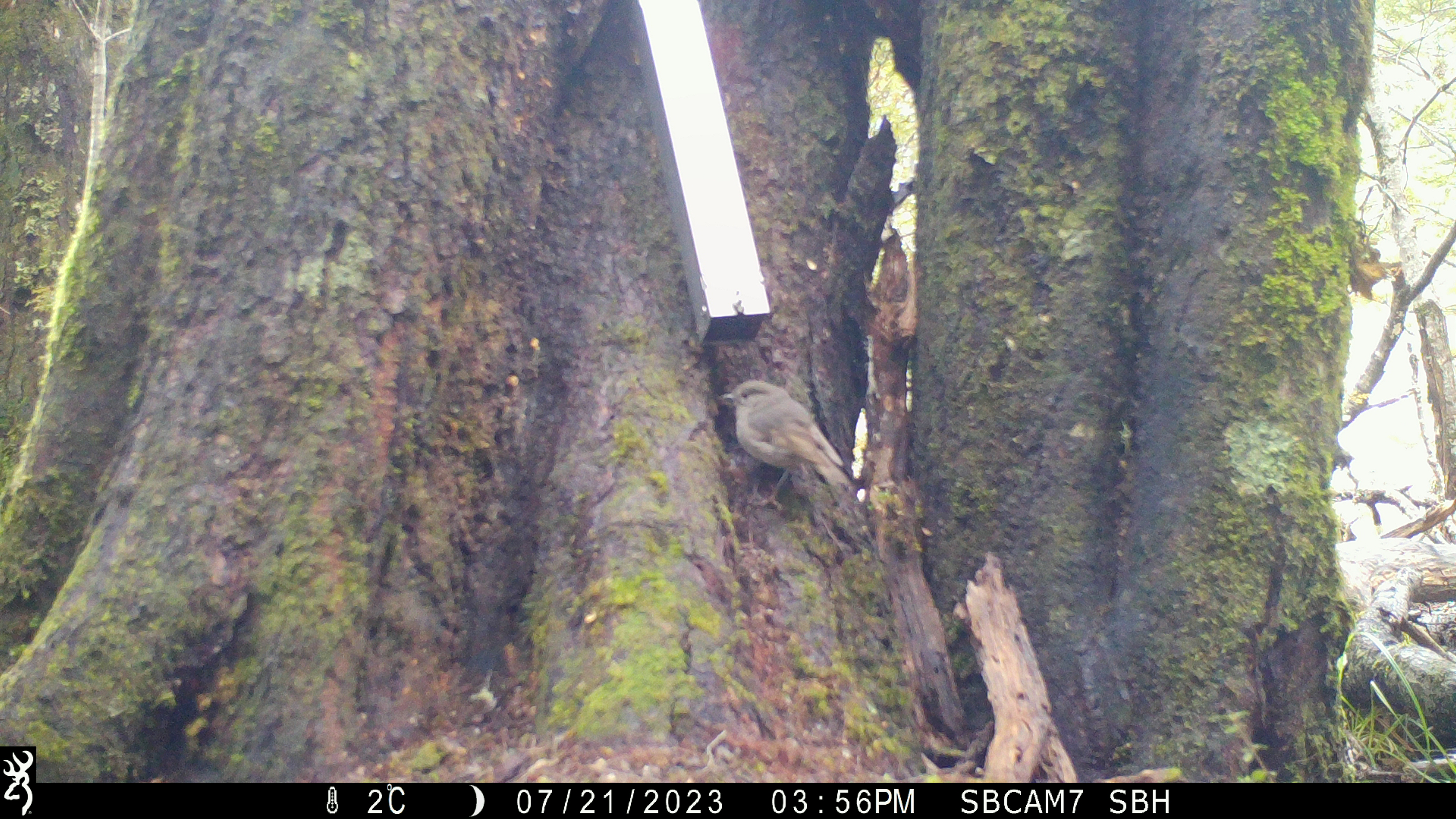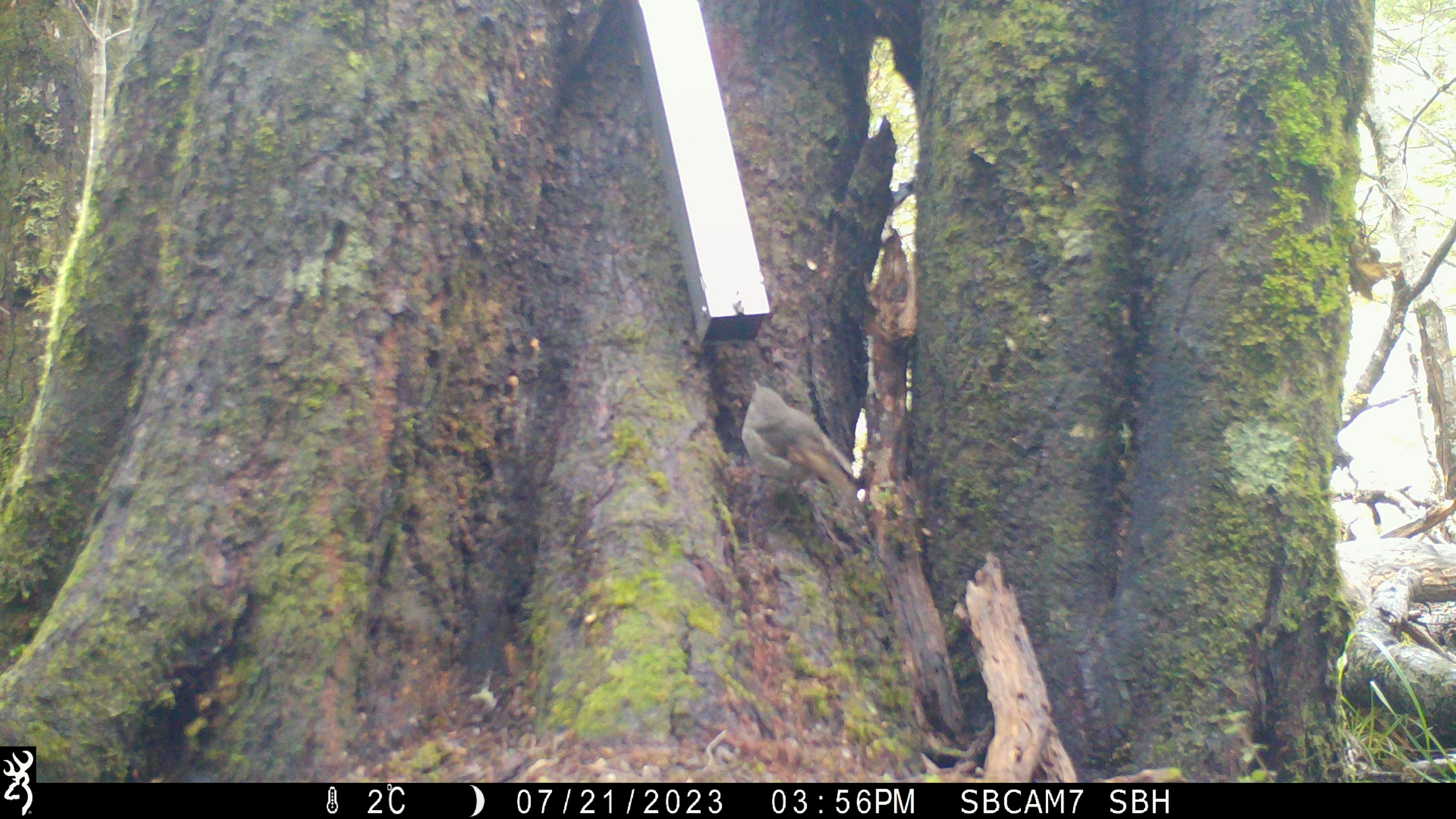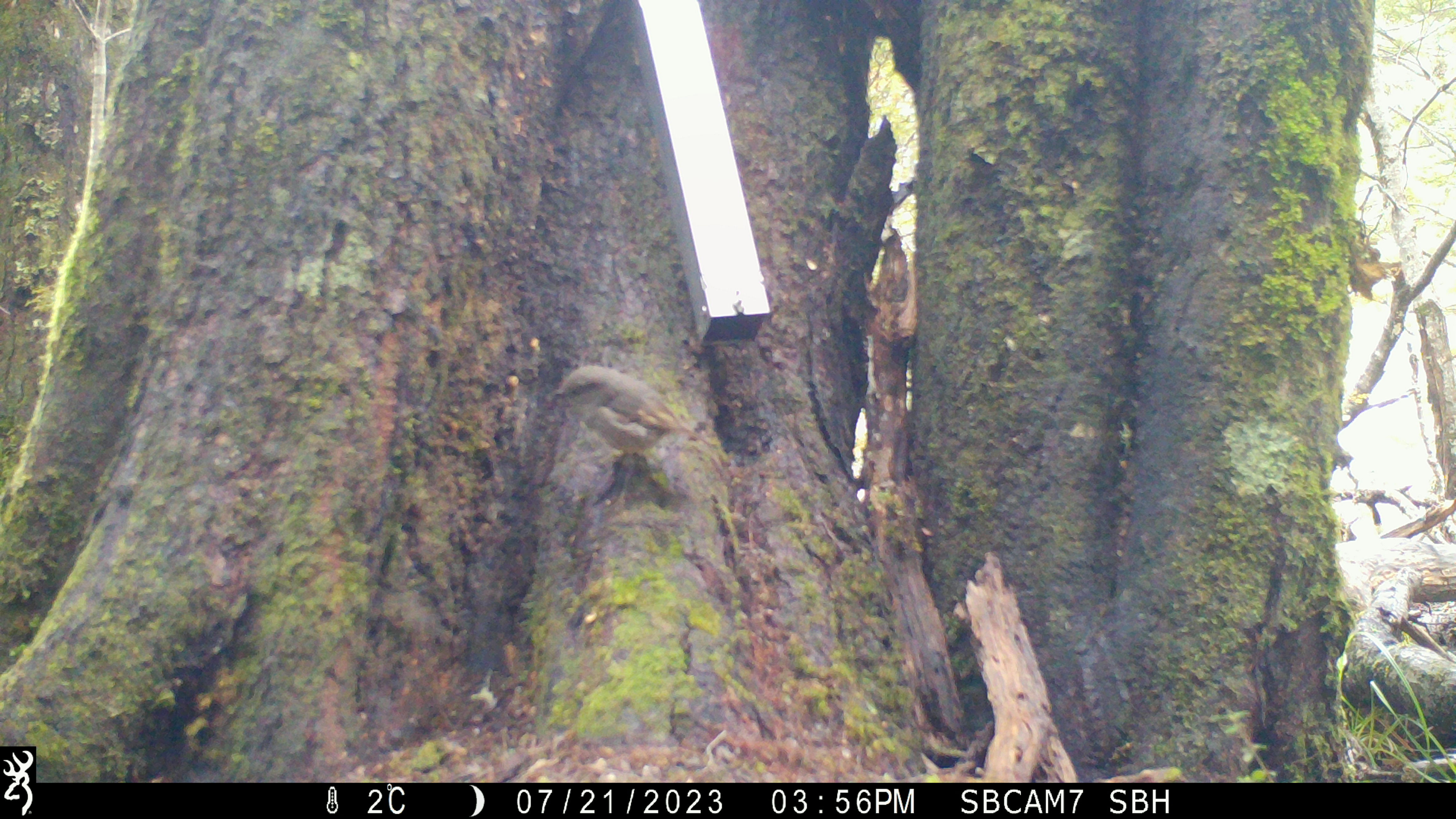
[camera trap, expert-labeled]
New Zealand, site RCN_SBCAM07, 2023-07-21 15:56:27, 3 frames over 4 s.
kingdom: Animalia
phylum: Chordata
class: Aves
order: Passeriformes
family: Petroicidae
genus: Petroica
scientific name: Petroica australis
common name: new zealand robin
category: robin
Robin (new zealand robin) (Petroica australis).